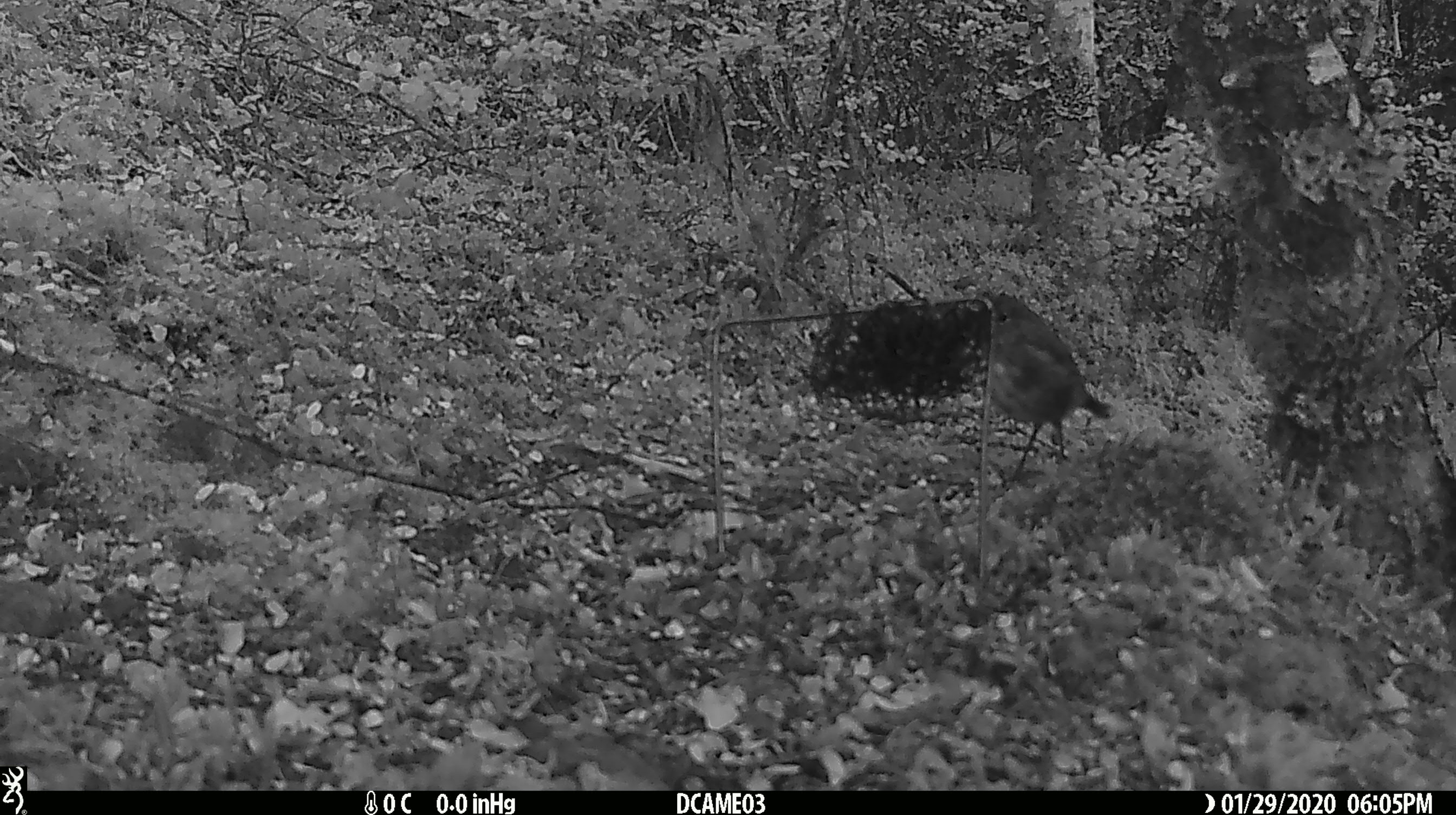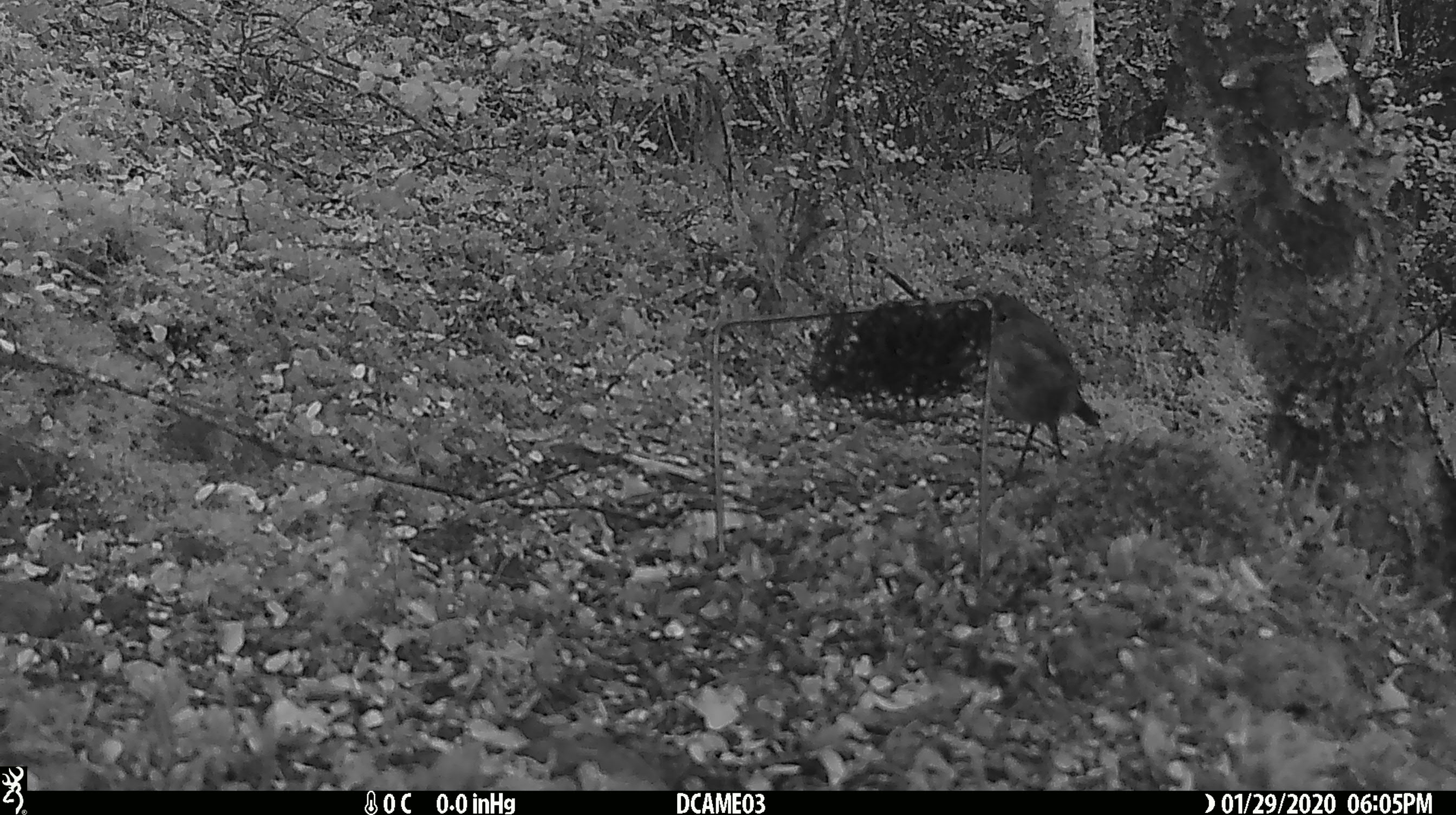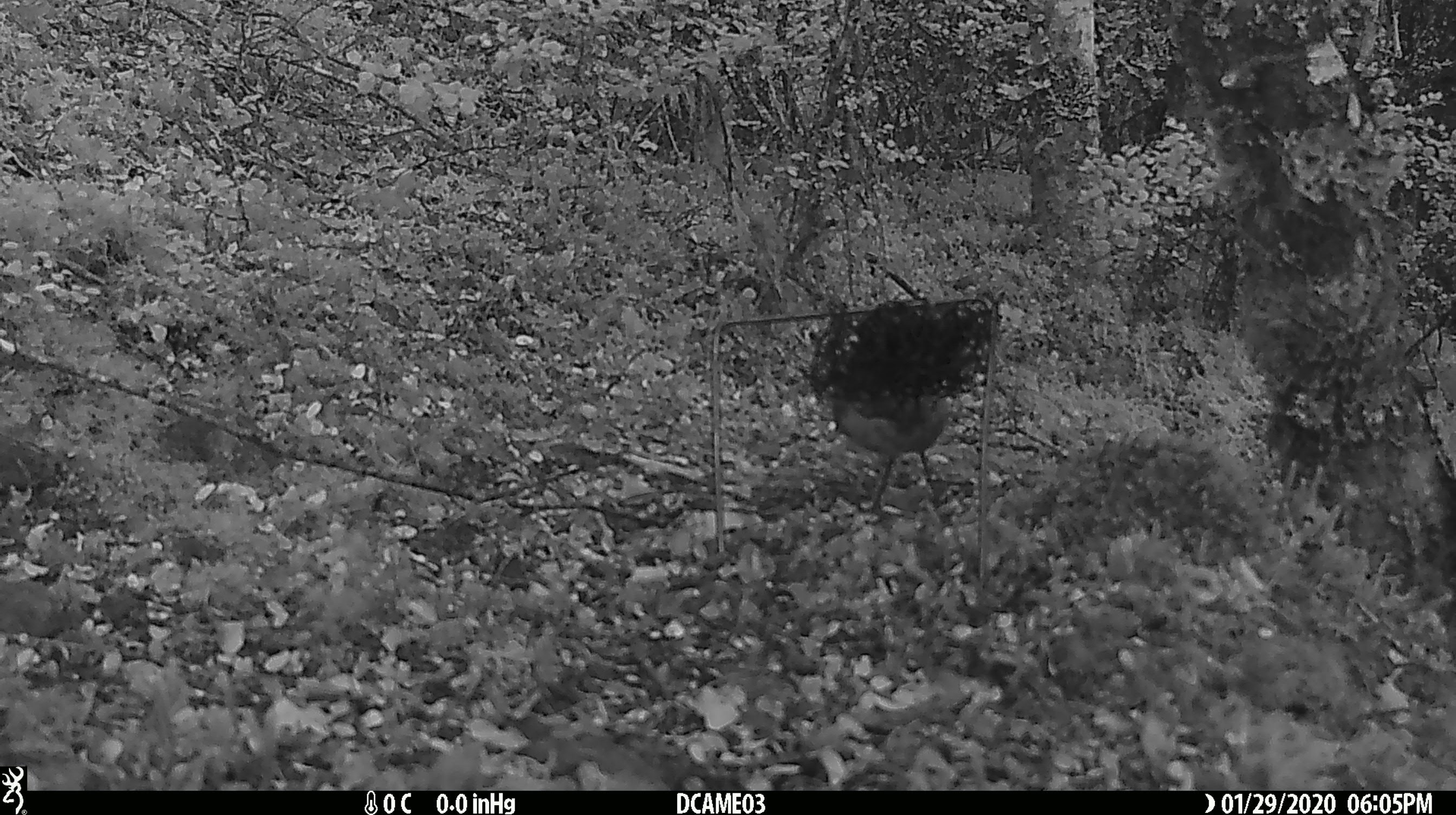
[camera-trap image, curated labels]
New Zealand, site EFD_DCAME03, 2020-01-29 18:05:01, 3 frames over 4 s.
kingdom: Animalia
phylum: Chordata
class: Aves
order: Passeriformes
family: Petroicidae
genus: Petroica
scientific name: Petroica australis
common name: new zealand robin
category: robin